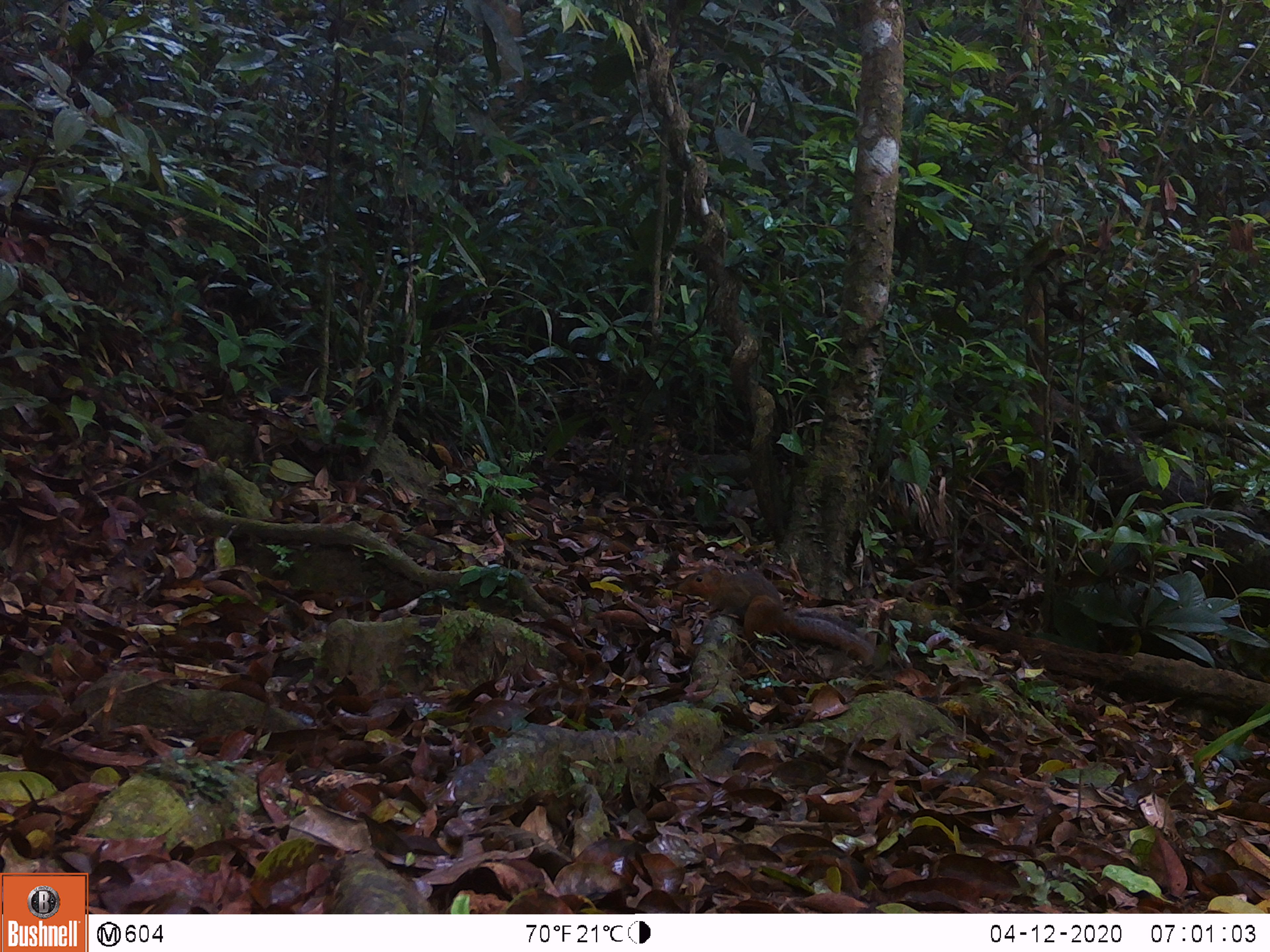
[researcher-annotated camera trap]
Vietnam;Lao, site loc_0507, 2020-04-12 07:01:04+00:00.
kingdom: Animalia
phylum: Chordata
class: Mammalia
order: Rodentia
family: Sciuridae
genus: Dremomys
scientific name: Dremomys rufigenis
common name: red-cheeked squirrel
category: red cheeked squirrel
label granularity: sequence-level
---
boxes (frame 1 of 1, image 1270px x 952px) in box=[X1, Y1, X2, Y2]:
red cheeked squirrel: box=[677, 567, 874, 658]